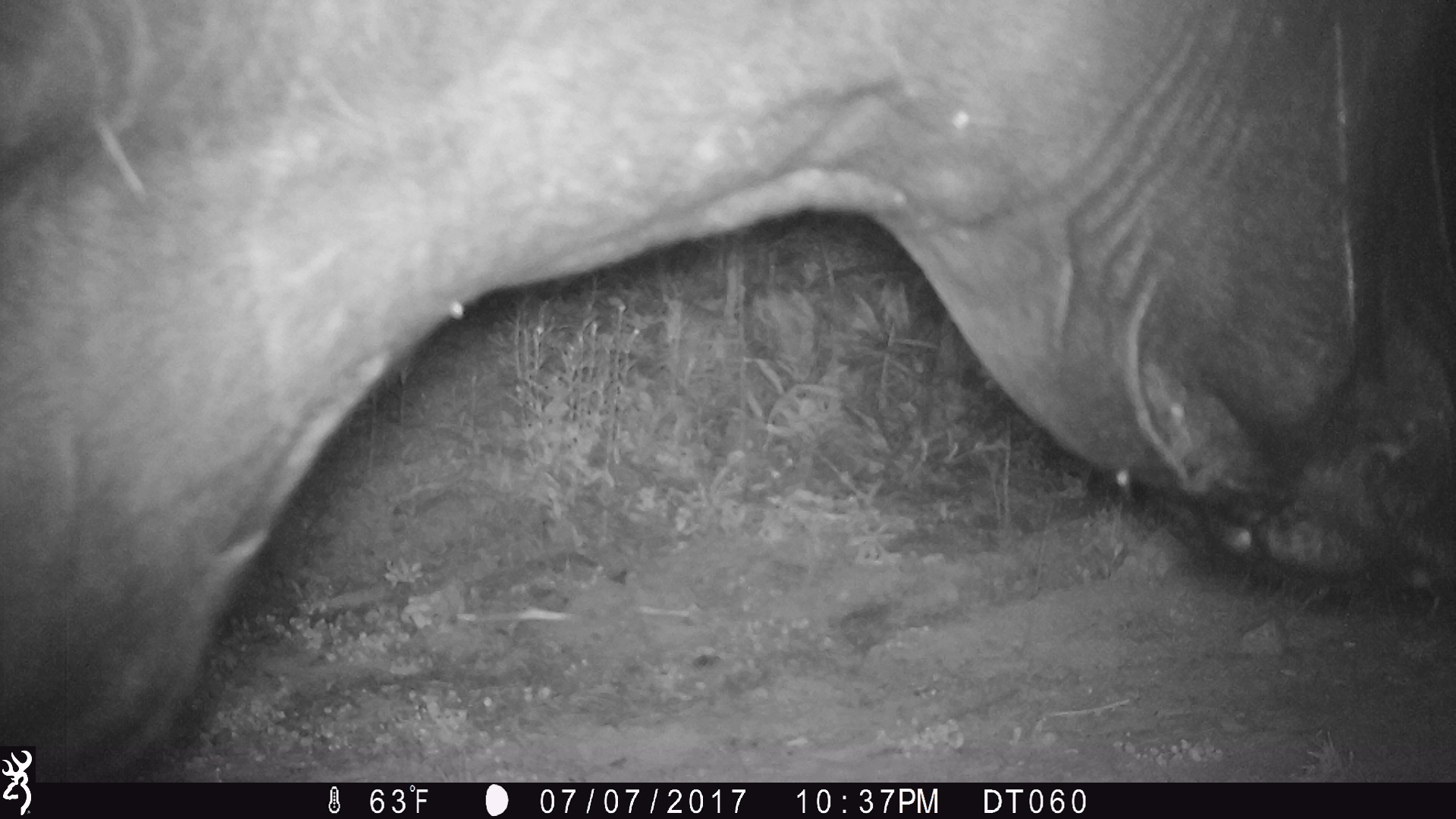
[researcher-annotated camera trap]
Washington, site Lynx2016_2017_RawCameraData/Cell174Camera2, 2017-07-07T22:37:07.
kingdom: Animalia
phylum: Chordata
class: Mammalia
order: Artiodactyla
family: Bovidae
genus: Bos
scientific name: Bos taurus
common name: domestic cattle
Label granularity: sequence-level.